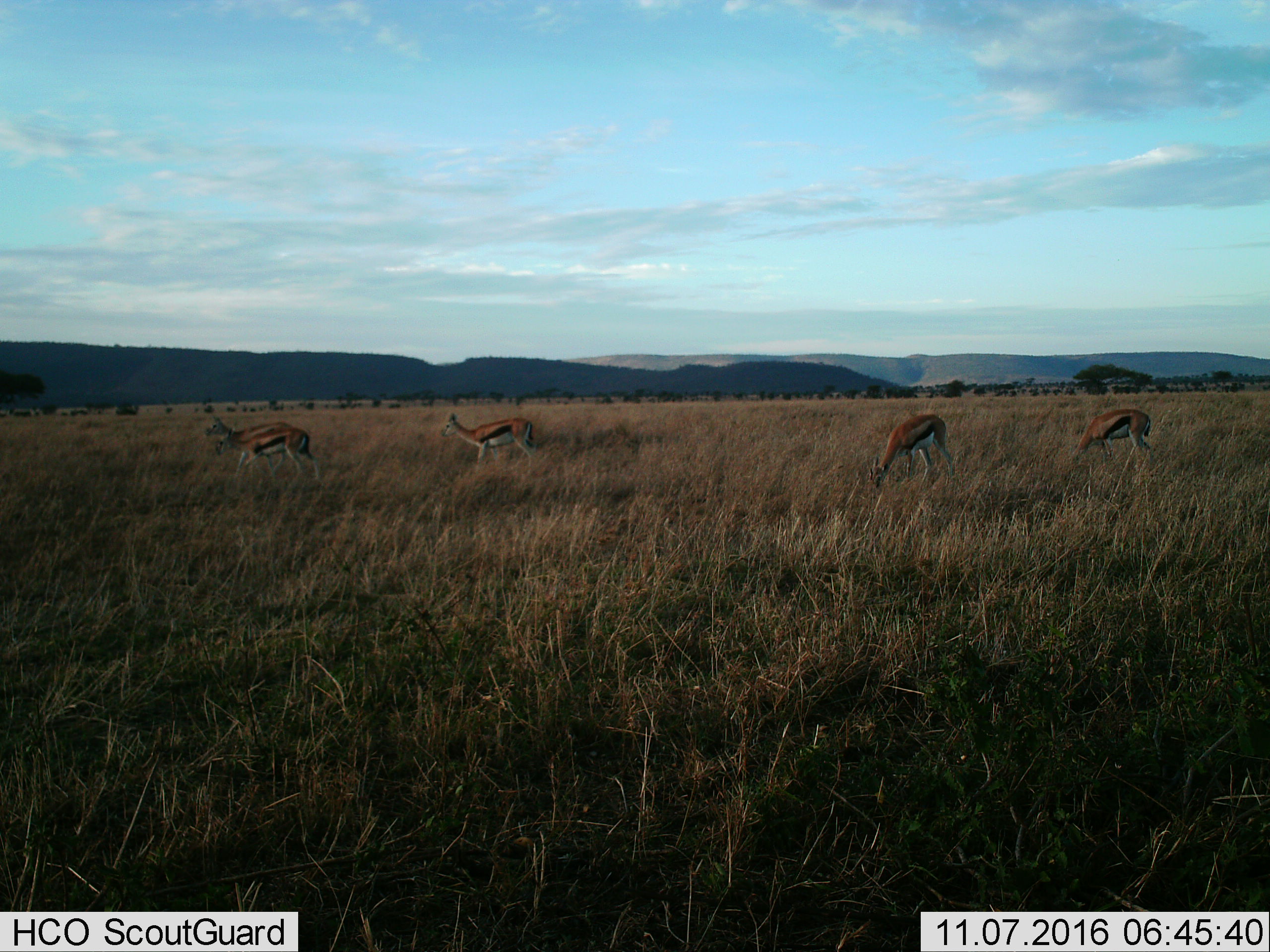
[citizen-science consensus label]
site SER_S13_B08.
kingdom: Animalia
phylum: Chordata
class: Mammalia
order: Artiodactyla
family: Bovidae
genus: Eudorcas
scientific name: Eudorcas thomsonii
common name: thomson's gazelle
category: gazellethomsons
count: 5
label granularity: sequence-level